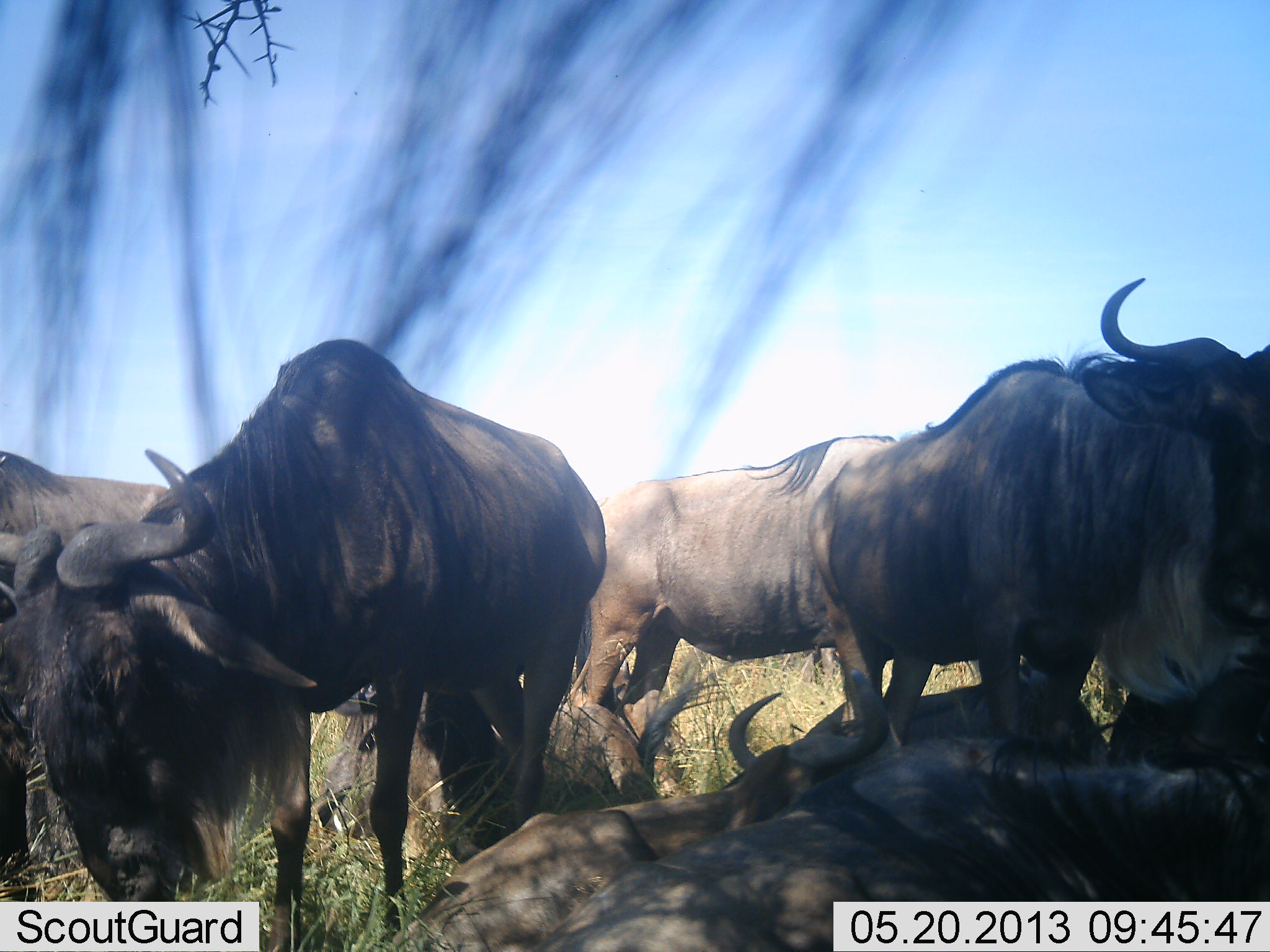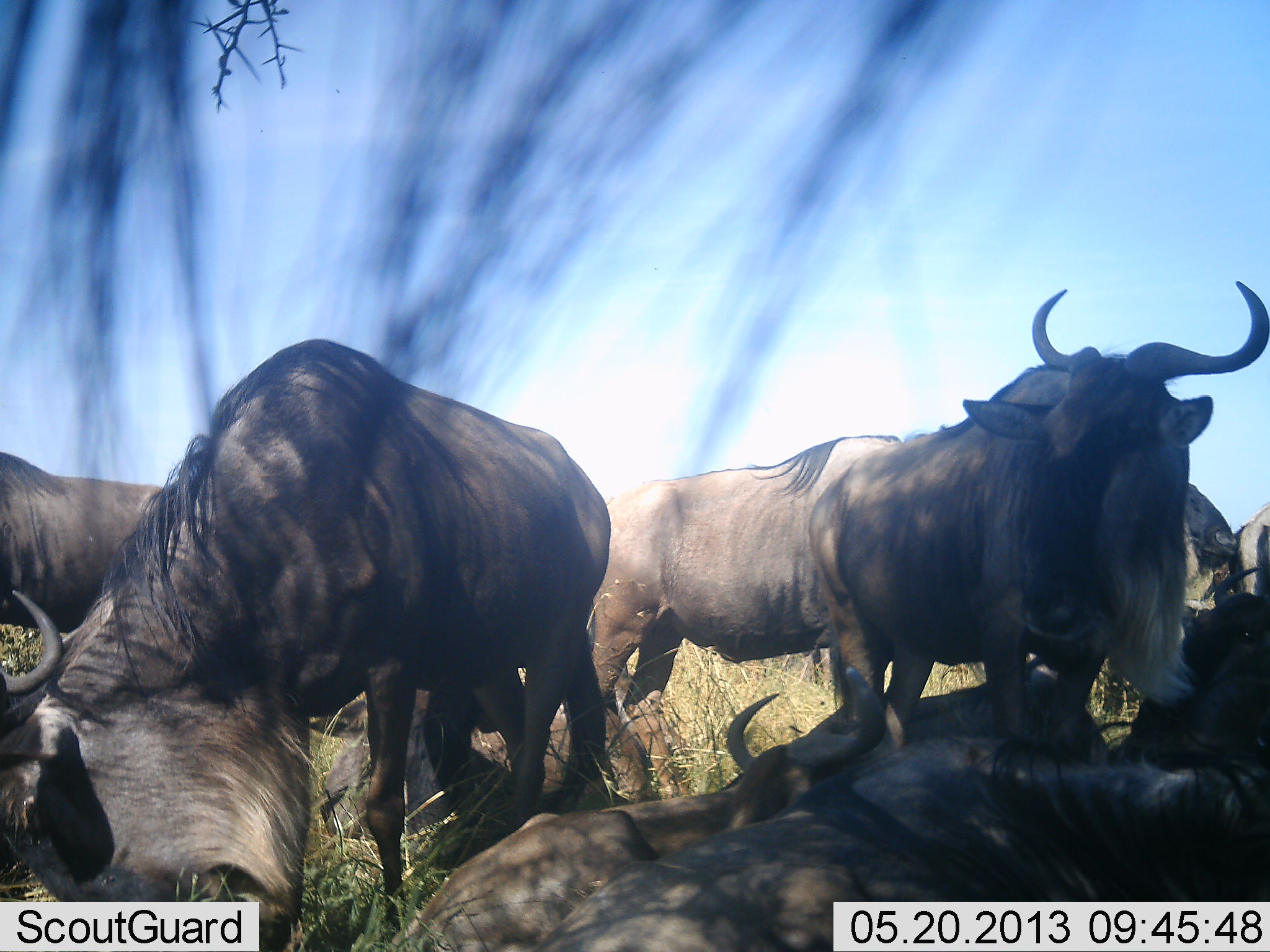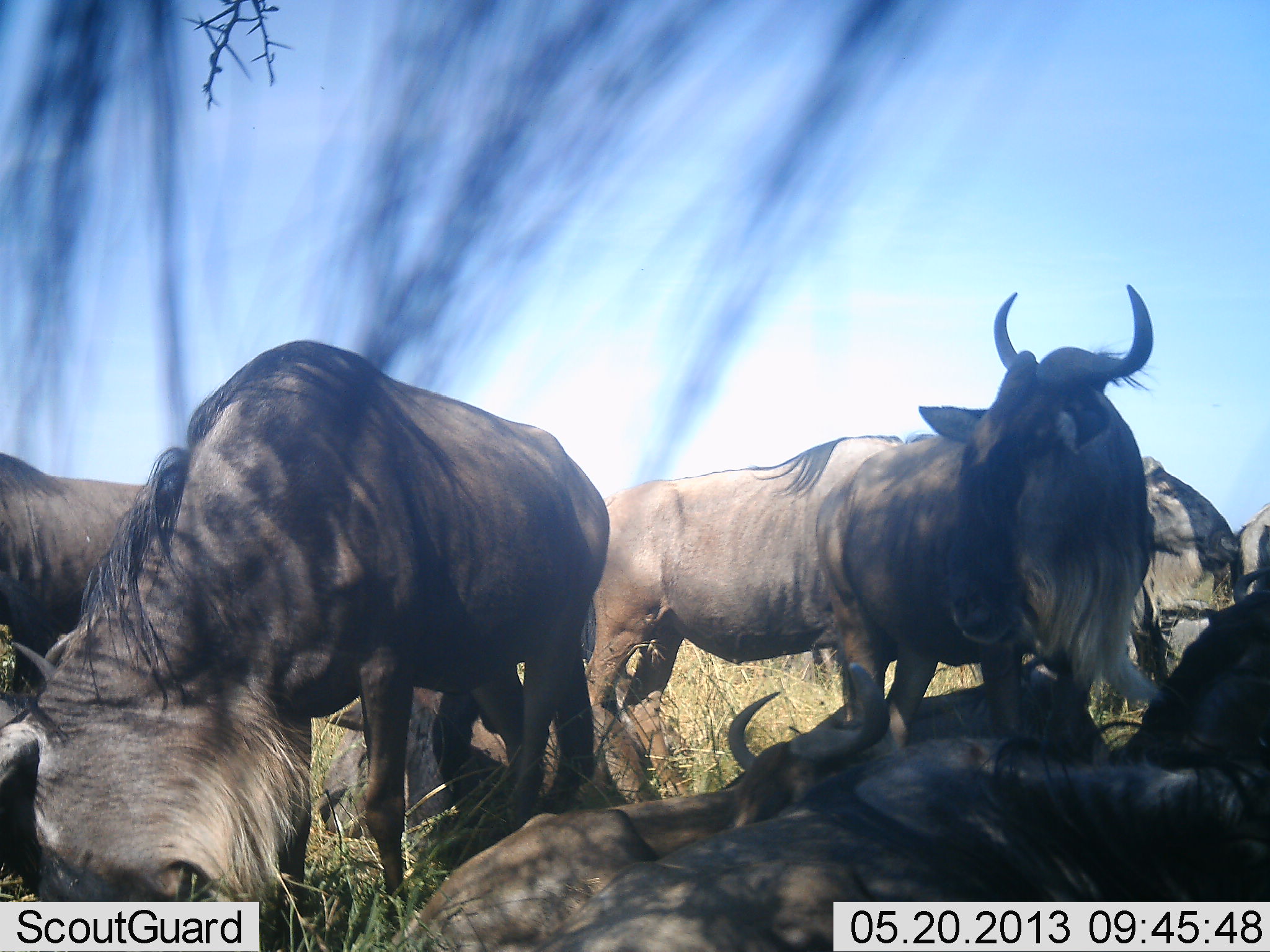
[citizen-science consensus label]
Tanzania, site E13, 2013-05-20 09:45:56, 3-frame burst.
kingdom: Animalia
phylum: Chordata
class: Mammalia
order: Artiodactyla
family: Bovidae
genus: Connochaetes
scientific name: Connochaetes taurinus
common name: blue wildebeest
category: wildebeest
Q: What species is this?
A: Wildebeest (blue wildebeest) (Connochaetes taurinus).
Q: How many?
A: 9.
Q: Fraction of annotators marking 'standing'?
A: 78%.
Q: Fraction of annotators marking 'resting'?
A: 78%.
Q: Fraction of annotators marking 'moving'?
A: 6%.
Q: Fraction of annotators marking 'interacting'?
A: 22%.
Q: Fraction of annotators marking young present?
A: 6%.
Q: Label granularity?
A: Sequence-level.